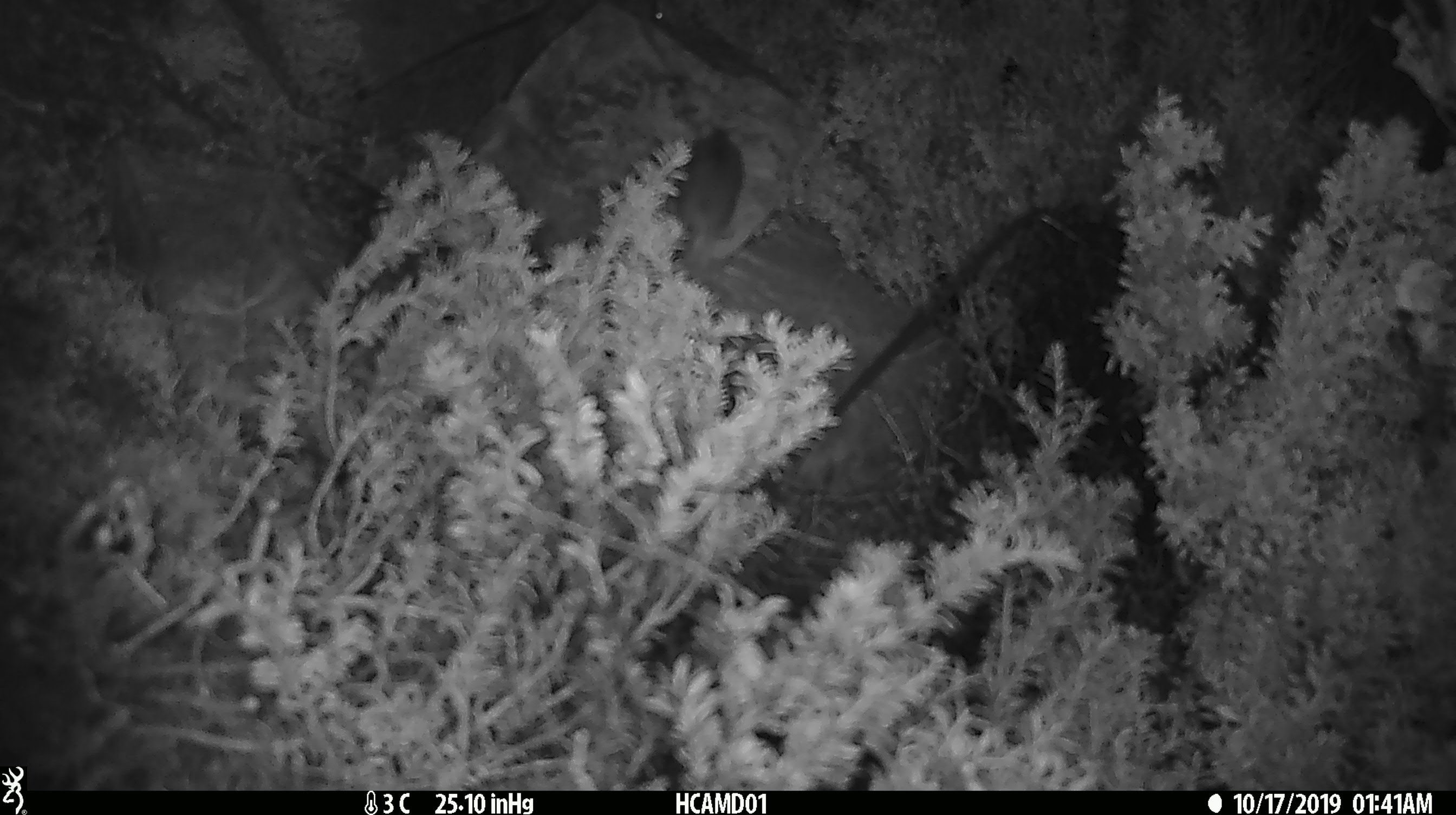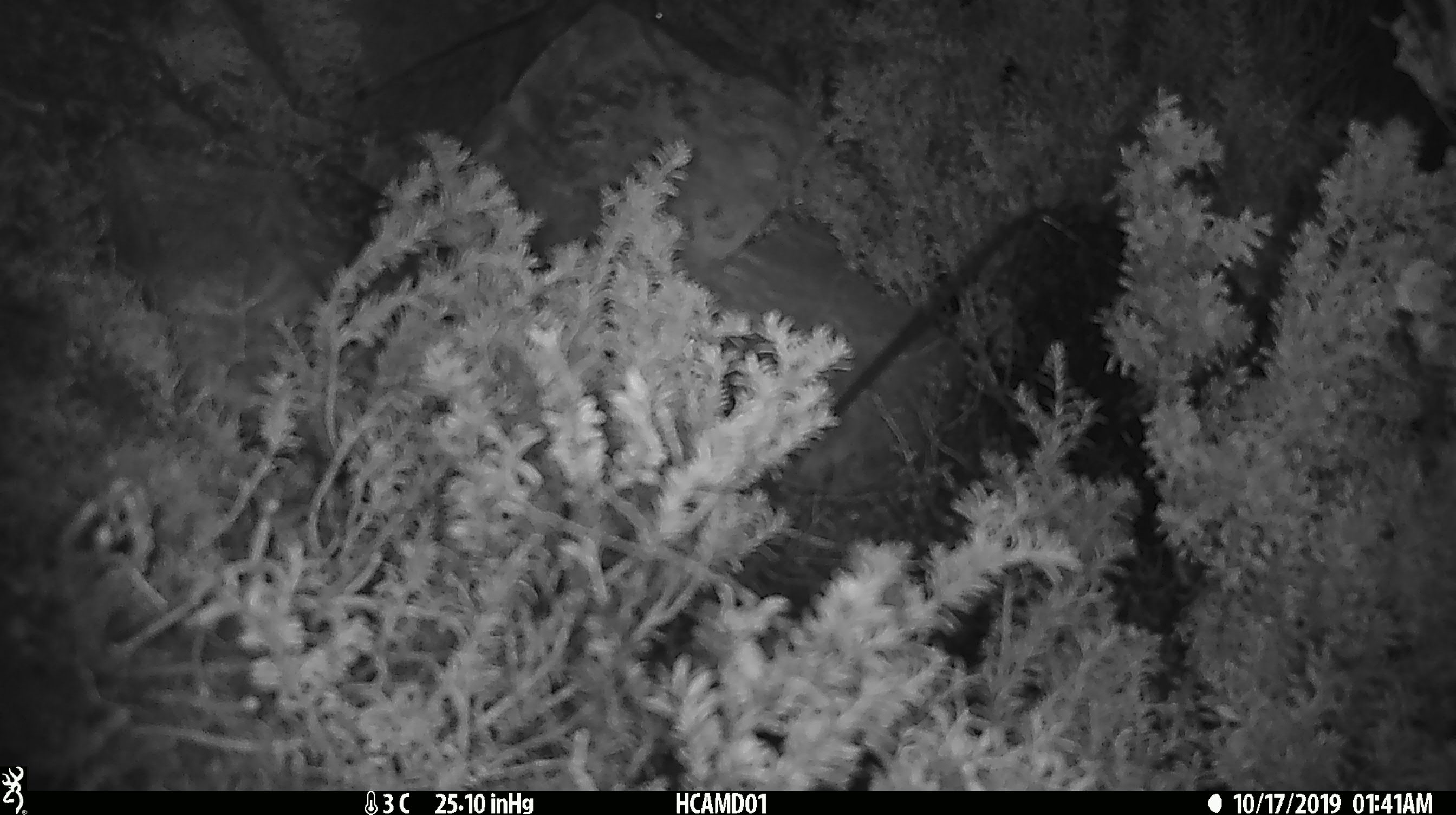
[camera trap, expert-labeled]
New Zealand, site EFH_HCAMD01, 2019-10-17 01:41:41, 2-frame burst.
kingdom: Animalia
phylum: Chordata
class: Mammalia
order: Rodentia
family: Muridae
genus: Mus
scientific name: Mus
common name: mouse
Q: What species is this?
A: Mouse (Mus).